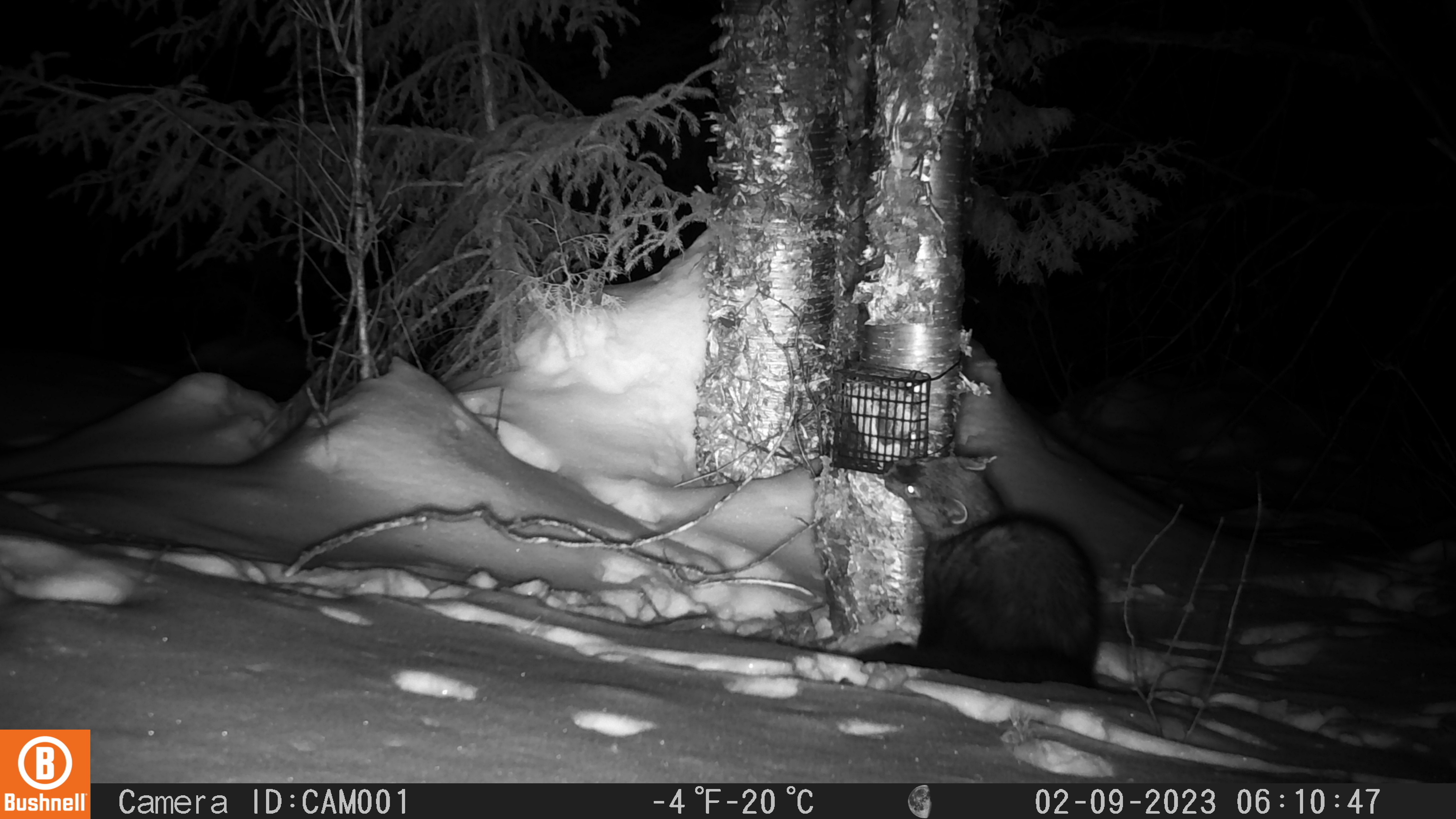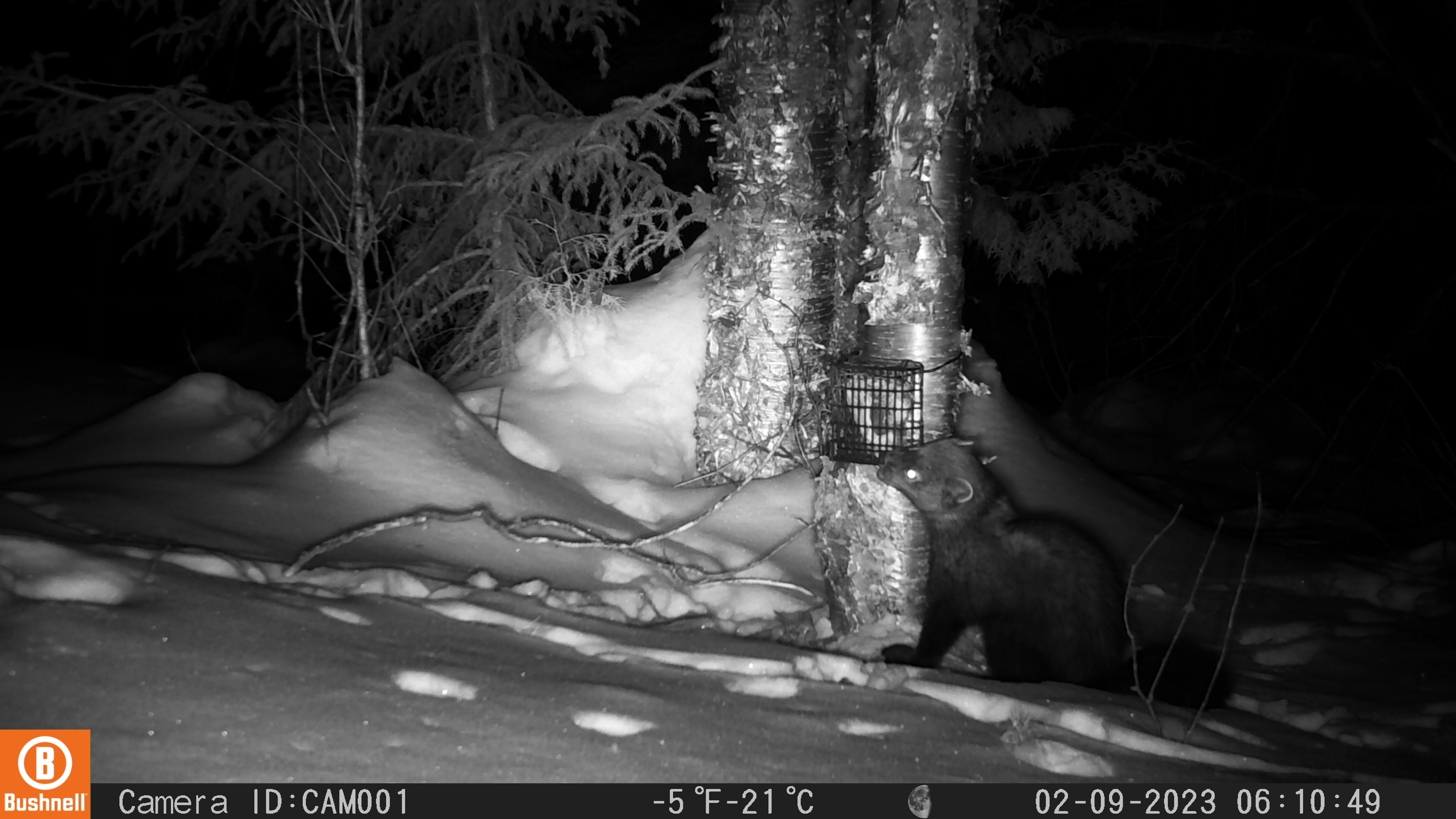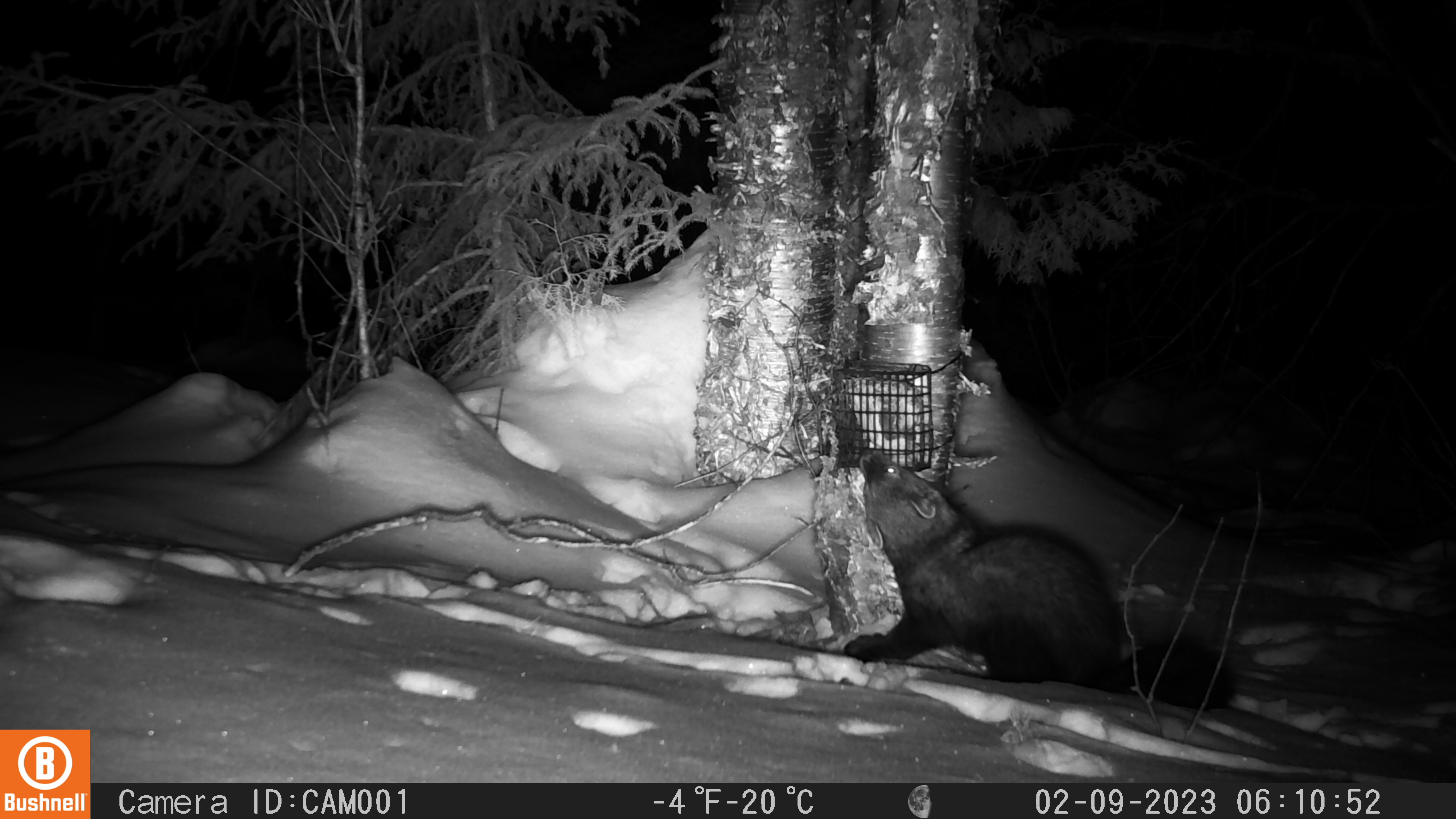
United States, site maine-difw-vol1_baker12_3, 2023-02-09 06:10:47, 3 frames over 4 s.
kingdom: Animalia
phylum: Chordata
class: Mammalia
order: Carnivora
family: Mustelidae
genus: Pekania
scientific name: Pekania pennanti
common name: fisher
Fisher (Pekania pennanti).